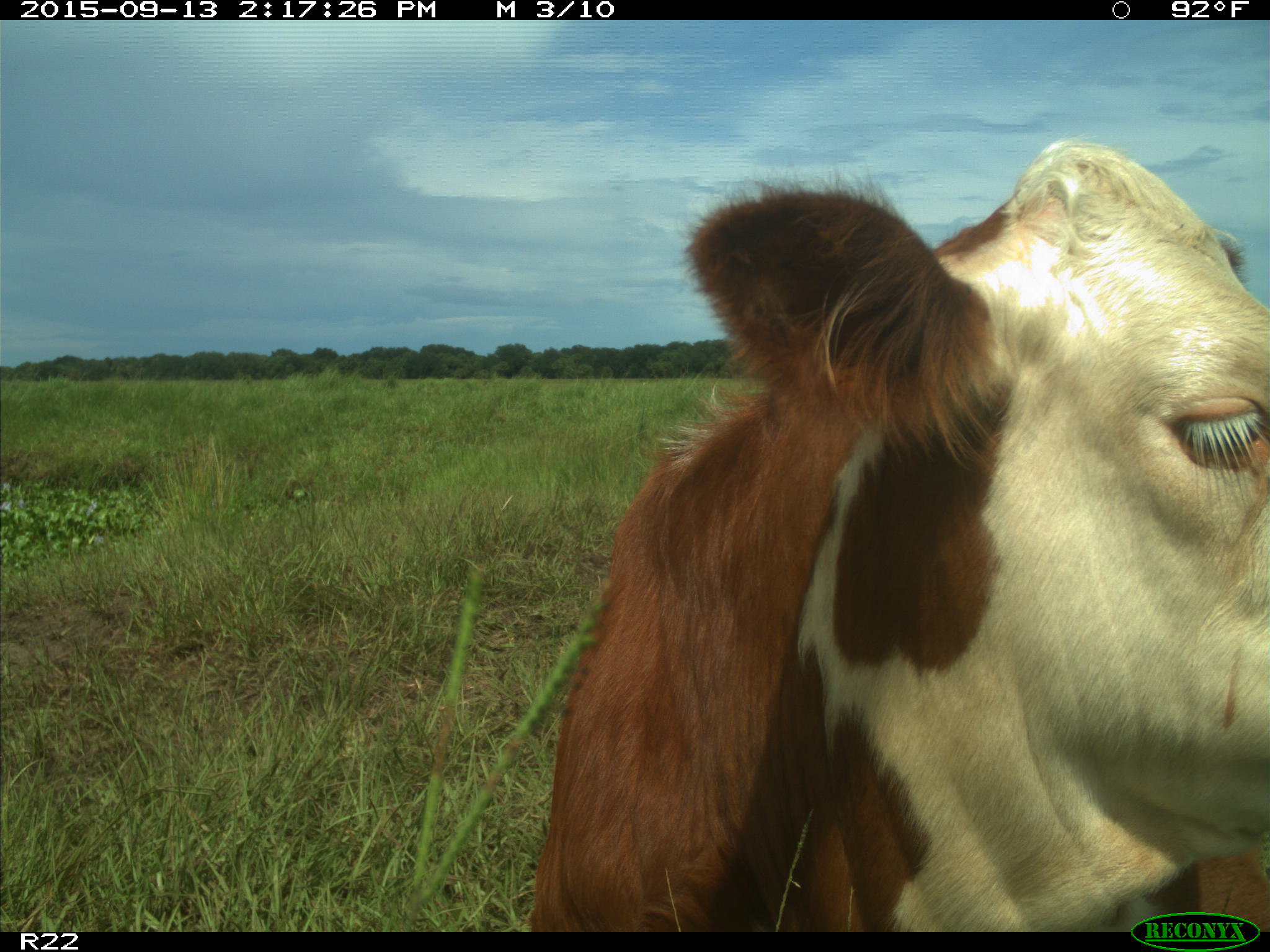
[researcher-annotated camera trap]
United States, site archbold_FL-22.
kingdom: Animalia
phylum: Chordata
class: Mammalia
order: Artiodactyla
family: Bovidae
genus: Bos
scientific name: Bos taurus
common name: domestic cow